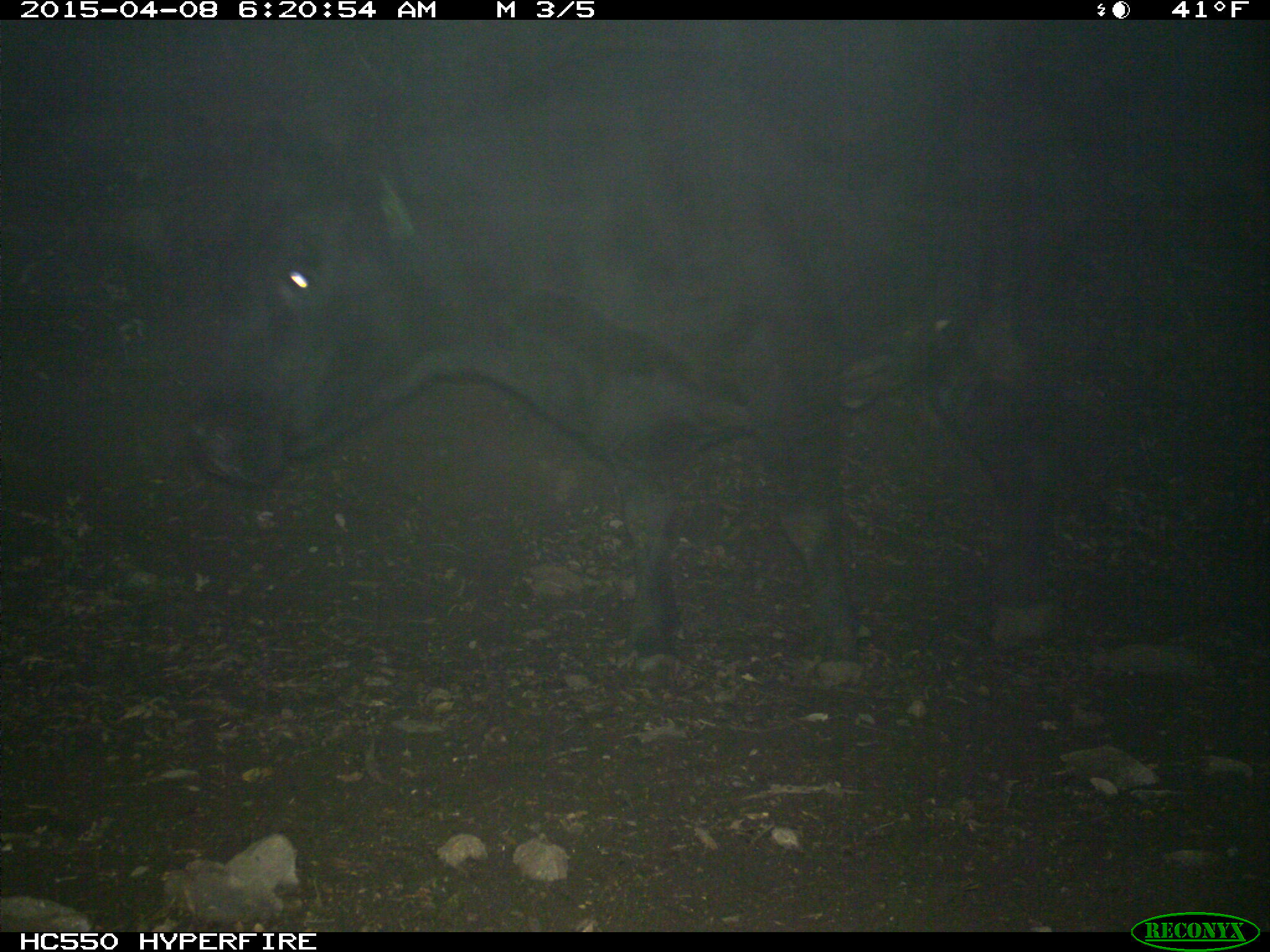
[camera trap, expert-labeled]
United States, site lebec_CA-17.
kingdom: Animalia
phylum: Chordata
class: Mammalia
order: Artiodactyla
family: Bovidae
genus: Bos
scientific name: Bos taurus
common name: domestic cow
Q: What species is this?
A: Bos taurus (domestic cow).